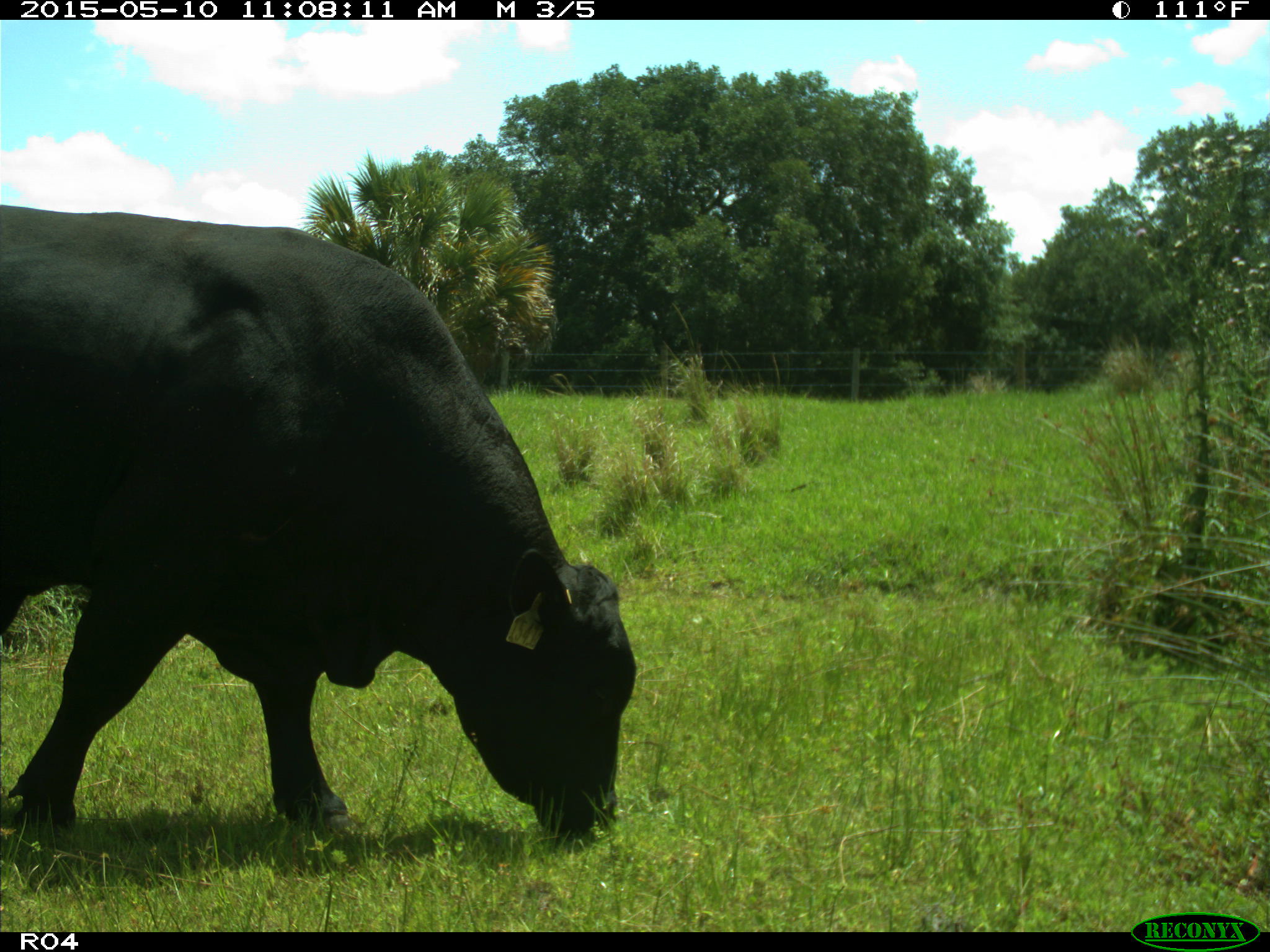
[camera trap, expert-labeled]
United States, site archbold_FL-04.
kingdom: Animalia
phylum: Chordata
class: Mammalia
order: Artiodactyla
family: Bovidae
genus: Bos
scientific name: Bos taurus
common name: domestic cow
Bos taurus (domestic cow).